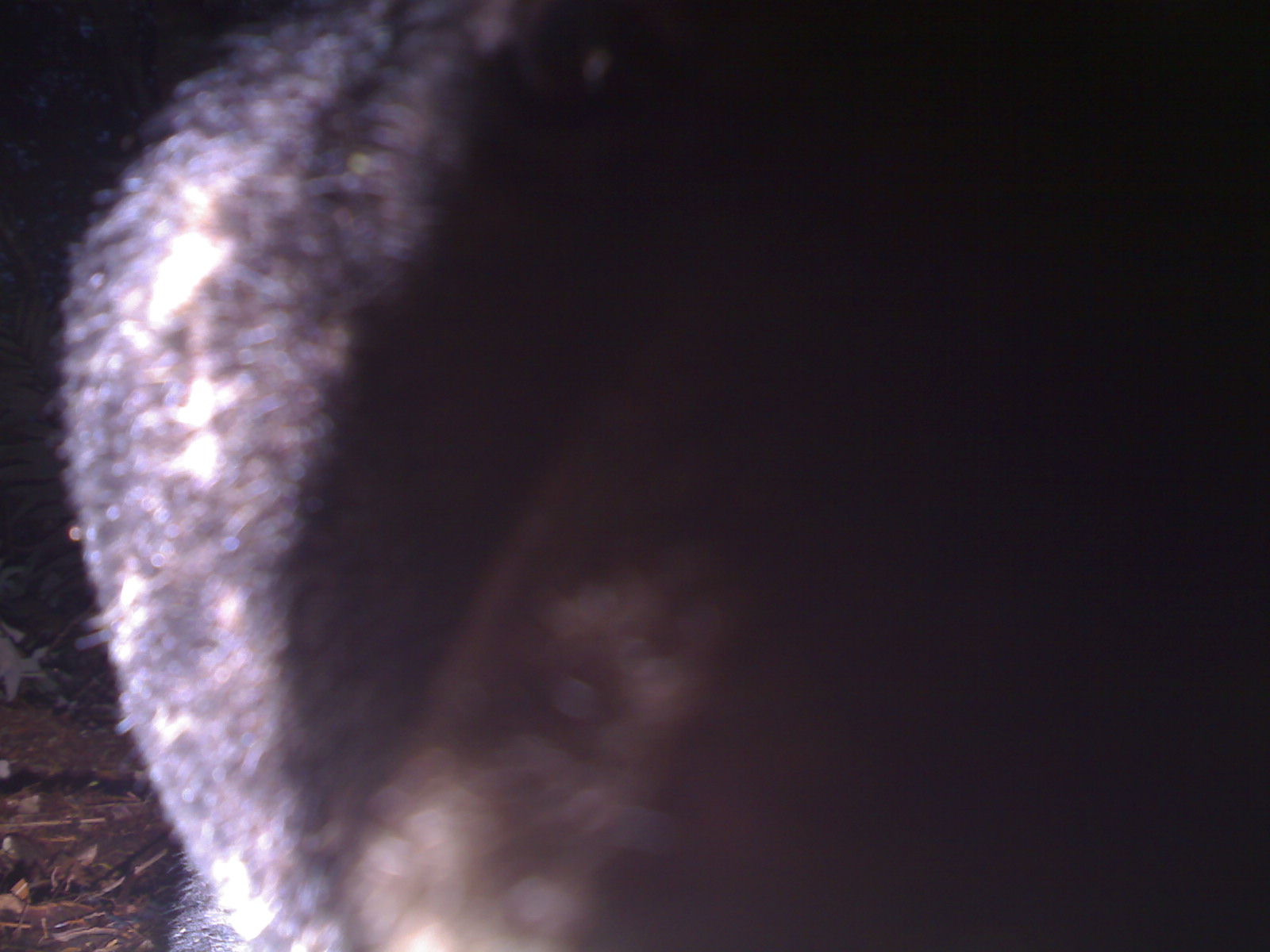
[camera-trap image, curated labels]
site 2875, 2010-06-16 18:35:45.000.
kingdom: Animalia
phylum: Chordata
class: Mammalia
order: Carnivora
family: Ursidae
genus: Helarctos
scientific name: Helarctos malayanus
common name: sun bear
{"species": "Helarctos malayanus (sun bear)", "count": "1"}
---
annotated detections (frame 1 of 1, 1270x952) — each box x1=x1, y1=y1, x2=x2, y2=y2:
helarctos malayanus: x1=1, y1=1, x2=1270, y2=951